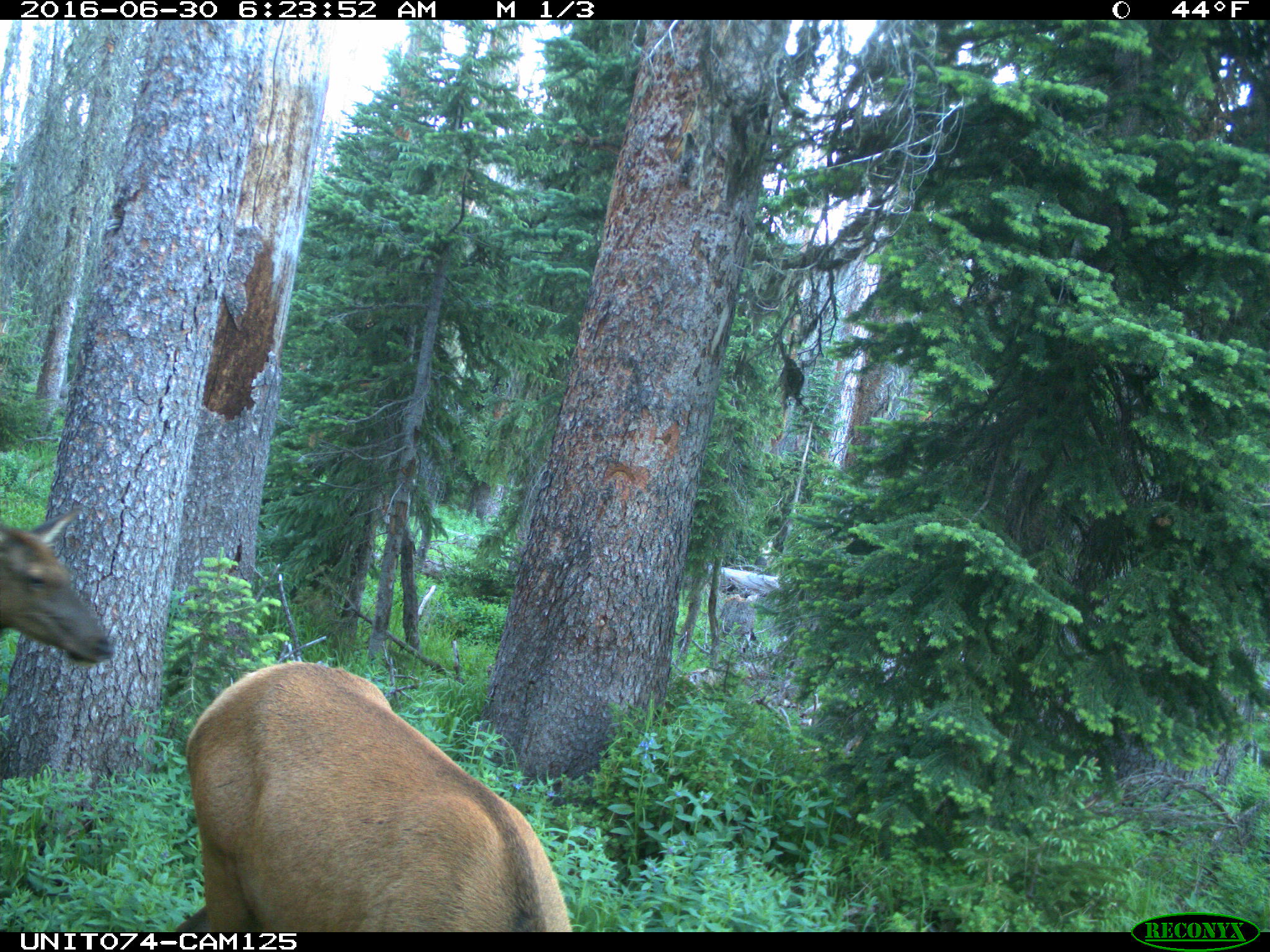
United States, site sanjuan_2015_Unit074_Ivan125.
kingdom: Animalia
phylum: Chordata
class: Mammalia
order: Artiodactyla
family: Cervidae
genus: Cervus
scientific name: Cervus elaphus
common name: red deer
Cervus elaphus (red deer).